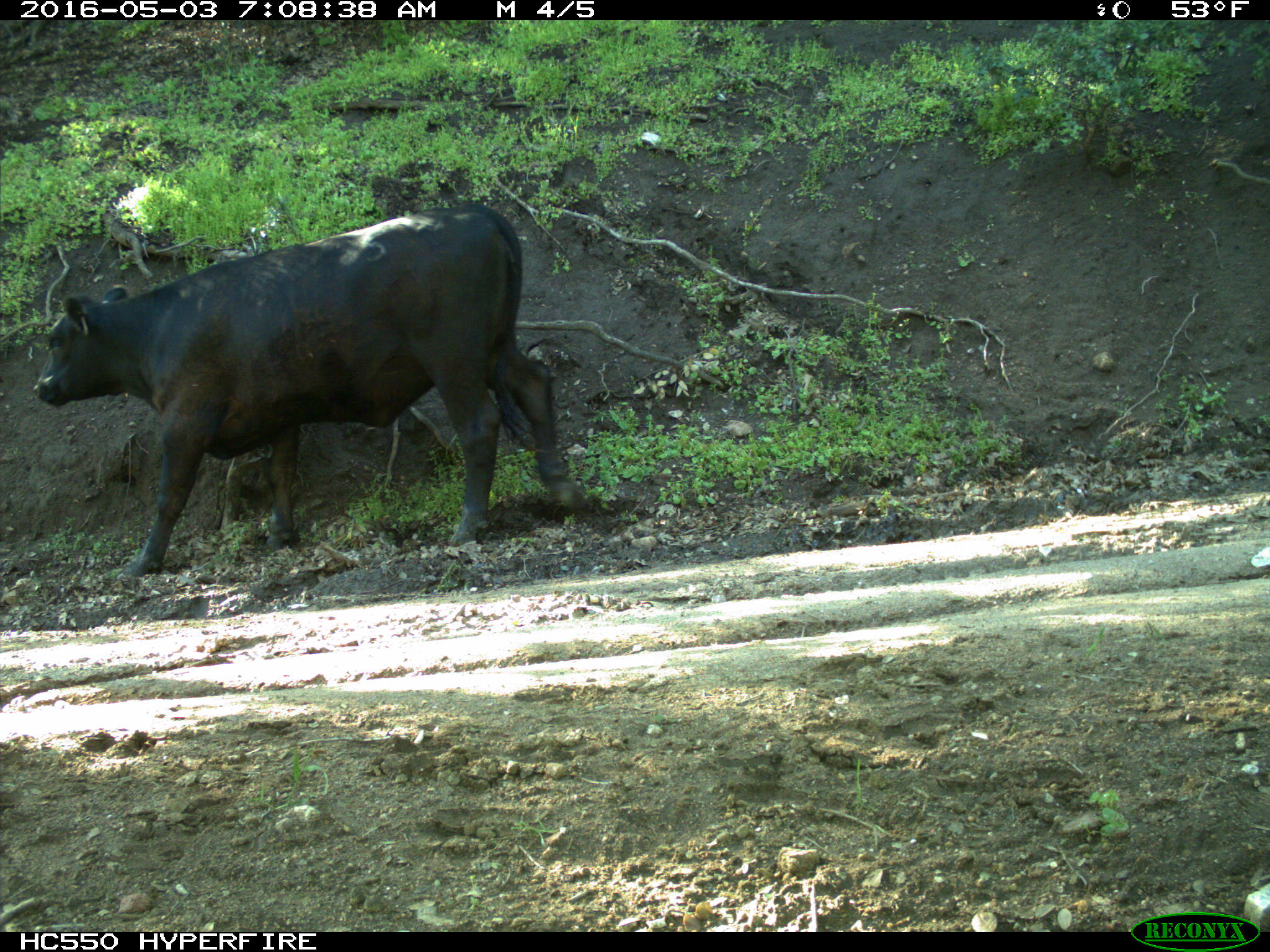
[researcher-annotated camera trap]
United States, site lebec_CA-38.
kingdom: Animalia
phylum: Chordata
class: Mammalia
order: Artiodactyla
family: Bovidae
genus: Bos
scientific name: Bos taurus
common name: domestic cow